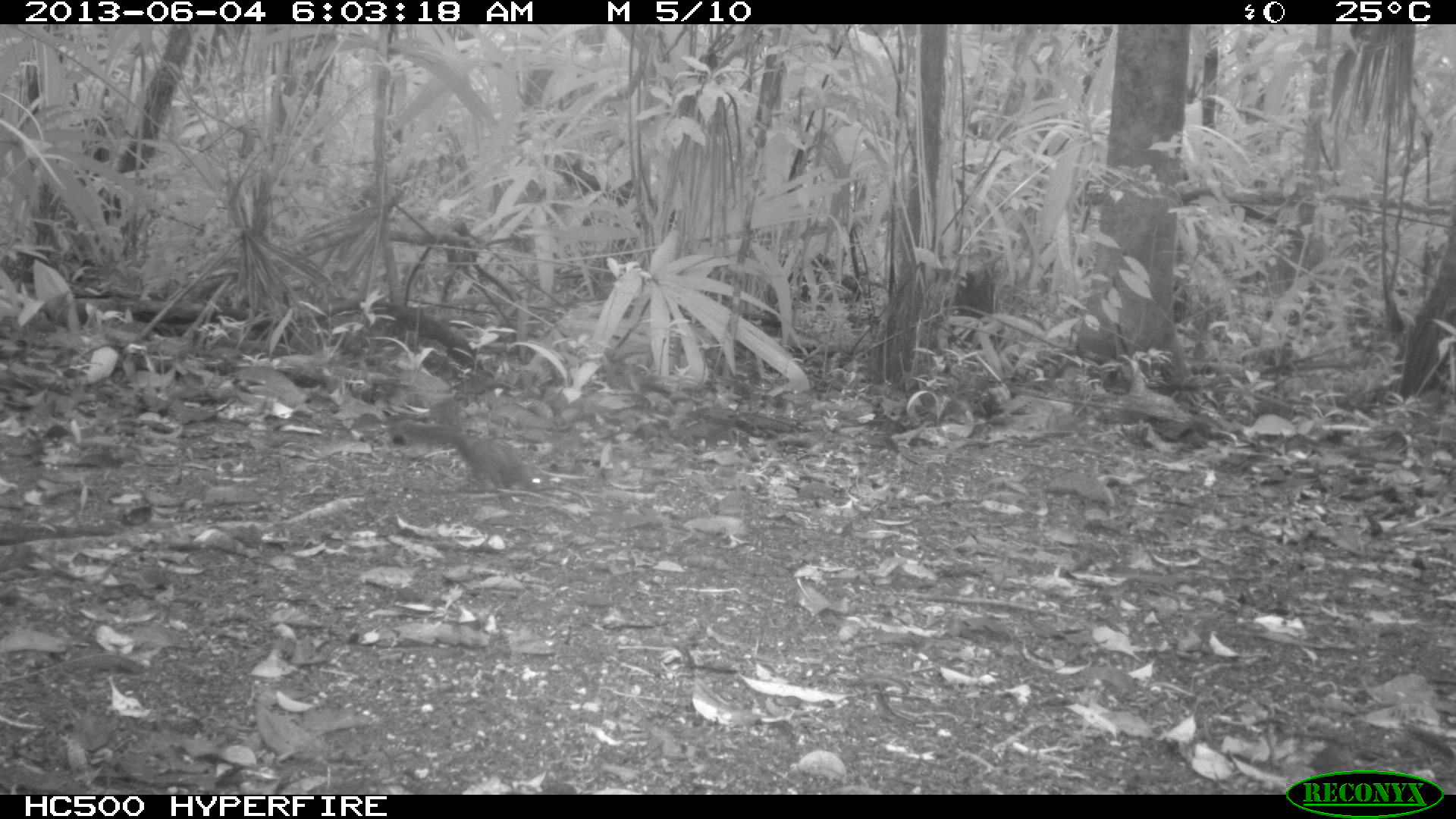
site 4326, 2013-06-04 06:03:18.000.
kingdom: Animalia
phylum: Chordata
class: Mammalia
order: Rodentia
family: Sciuridae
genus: Sciurus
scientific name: Sciurus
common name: squirrel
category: sciurus sp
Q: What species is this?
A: Sciurus sp (squirrel) (Sciurus).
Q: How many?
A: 1.